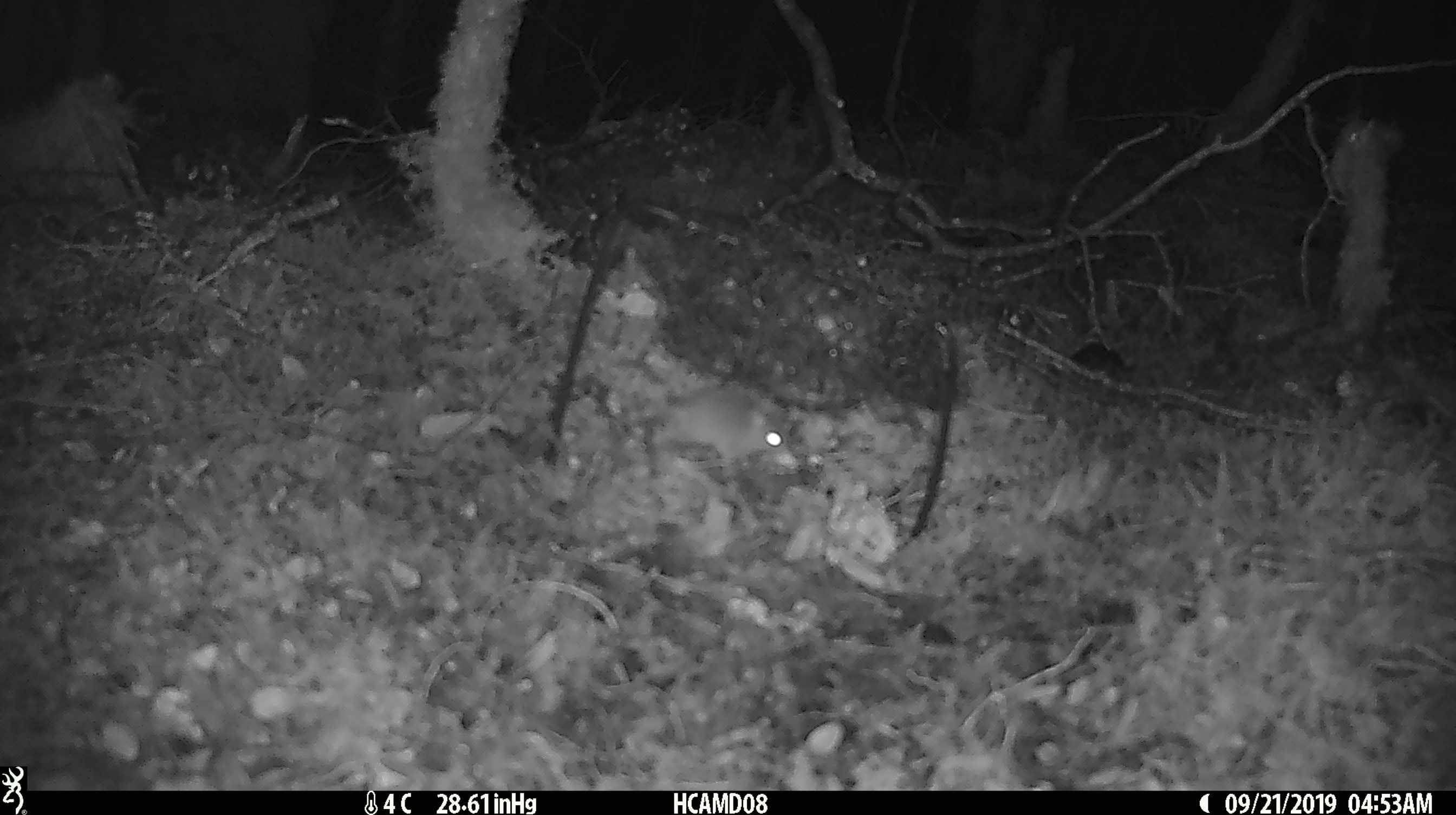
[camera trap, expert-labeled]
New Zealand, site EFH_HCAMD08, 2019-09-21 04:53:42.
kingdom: Animalia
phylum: Chordata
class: Mammalia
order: Rodentia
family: Muridae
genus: Mus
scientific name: Mus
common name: mouse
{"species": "mouse (Mus)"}